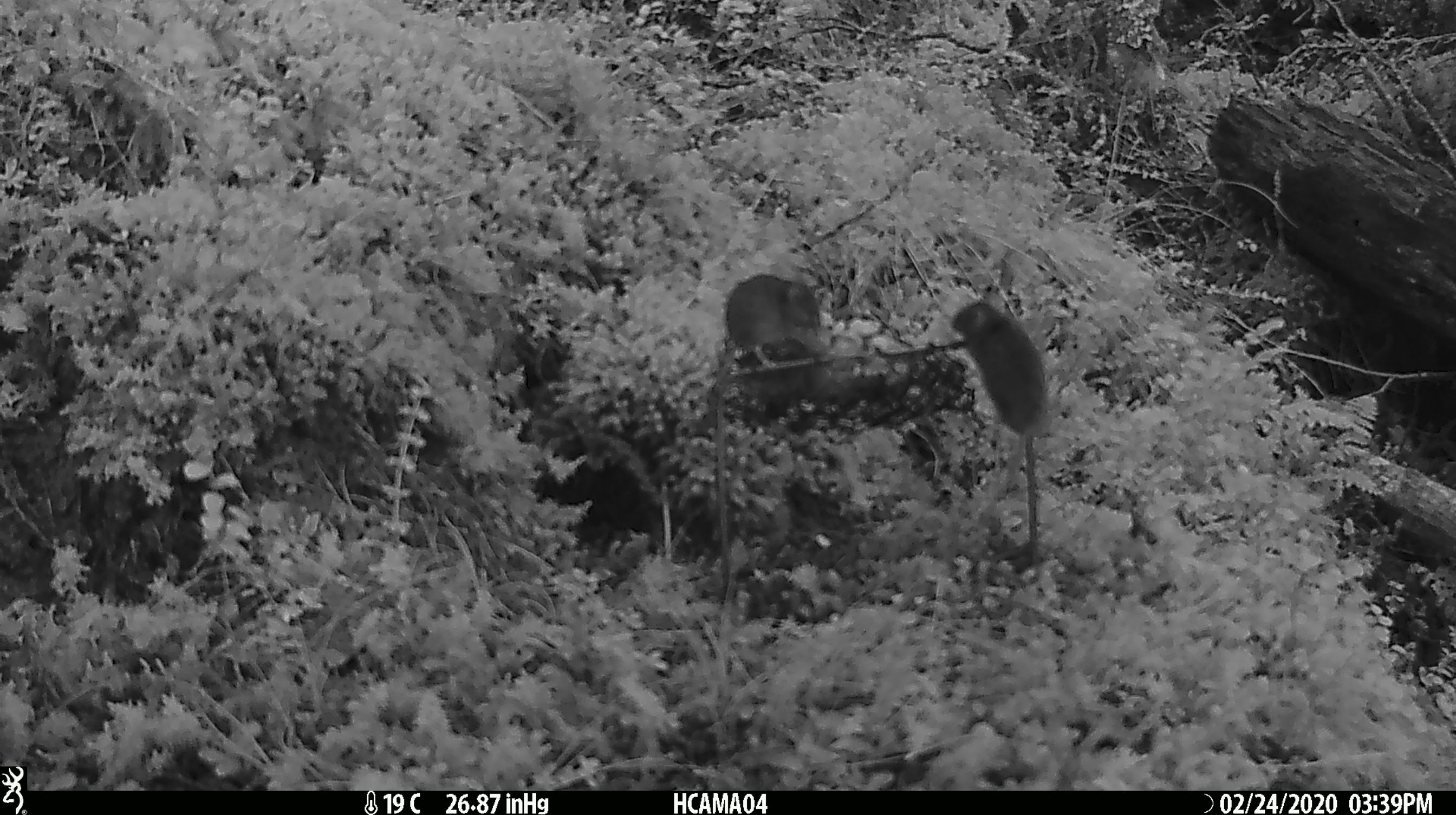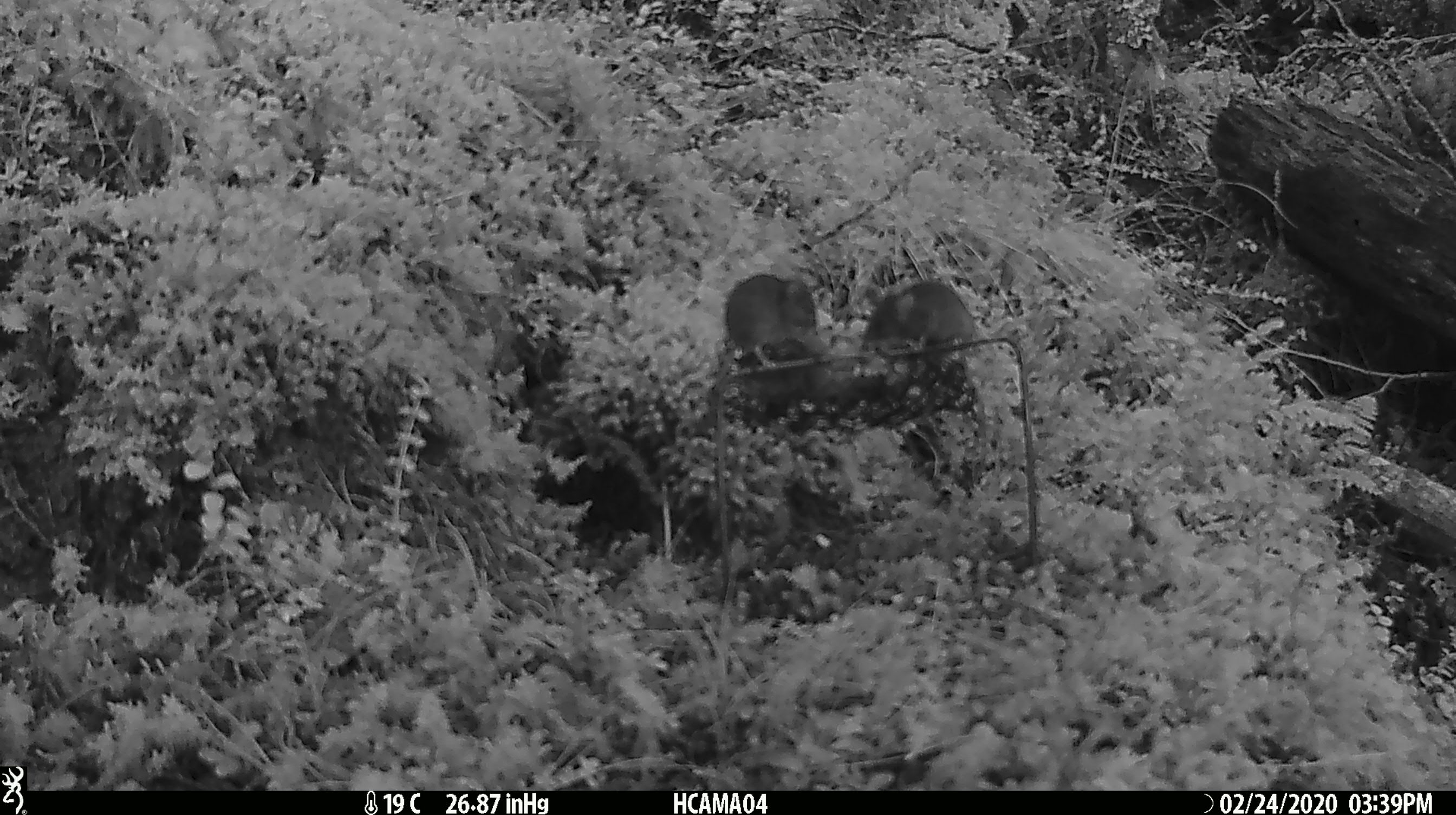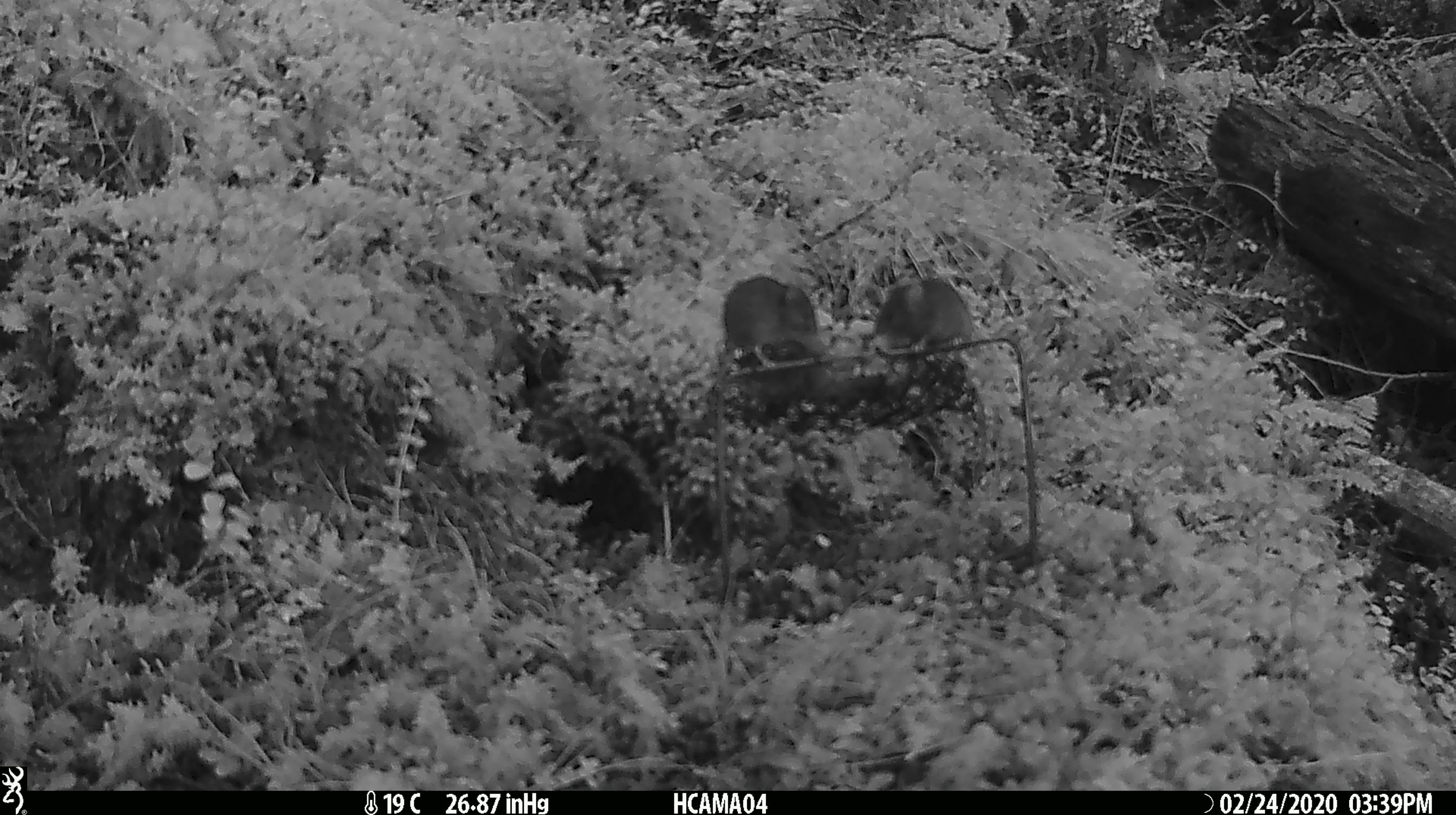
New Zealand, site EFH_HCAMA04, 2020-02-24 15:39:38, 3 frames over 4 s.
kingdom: Animalia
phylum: Chordata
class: Mammalia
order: Rodentia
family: Muridae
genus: Mus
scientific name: Mus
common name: mouse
Mouse (Mus).